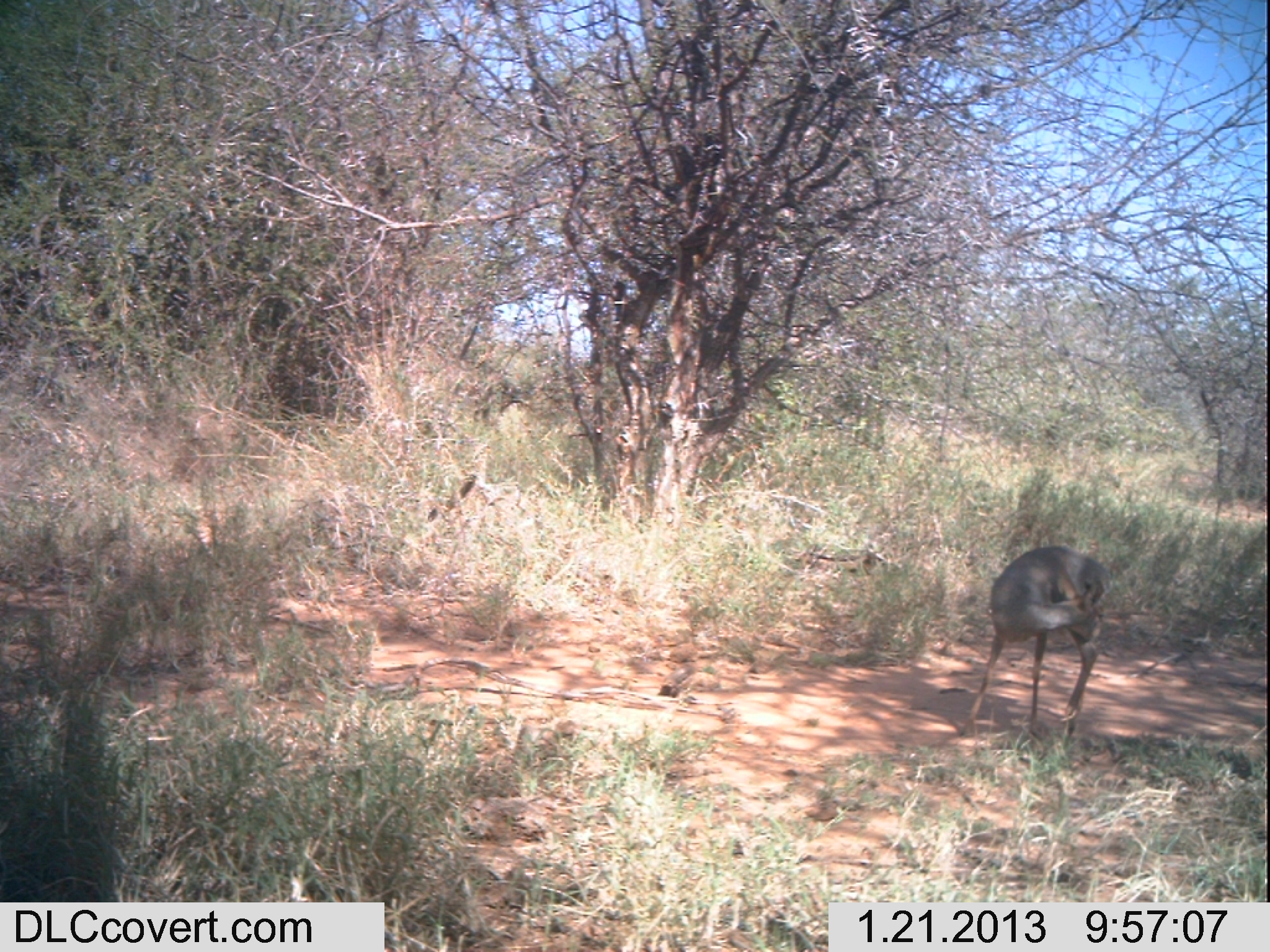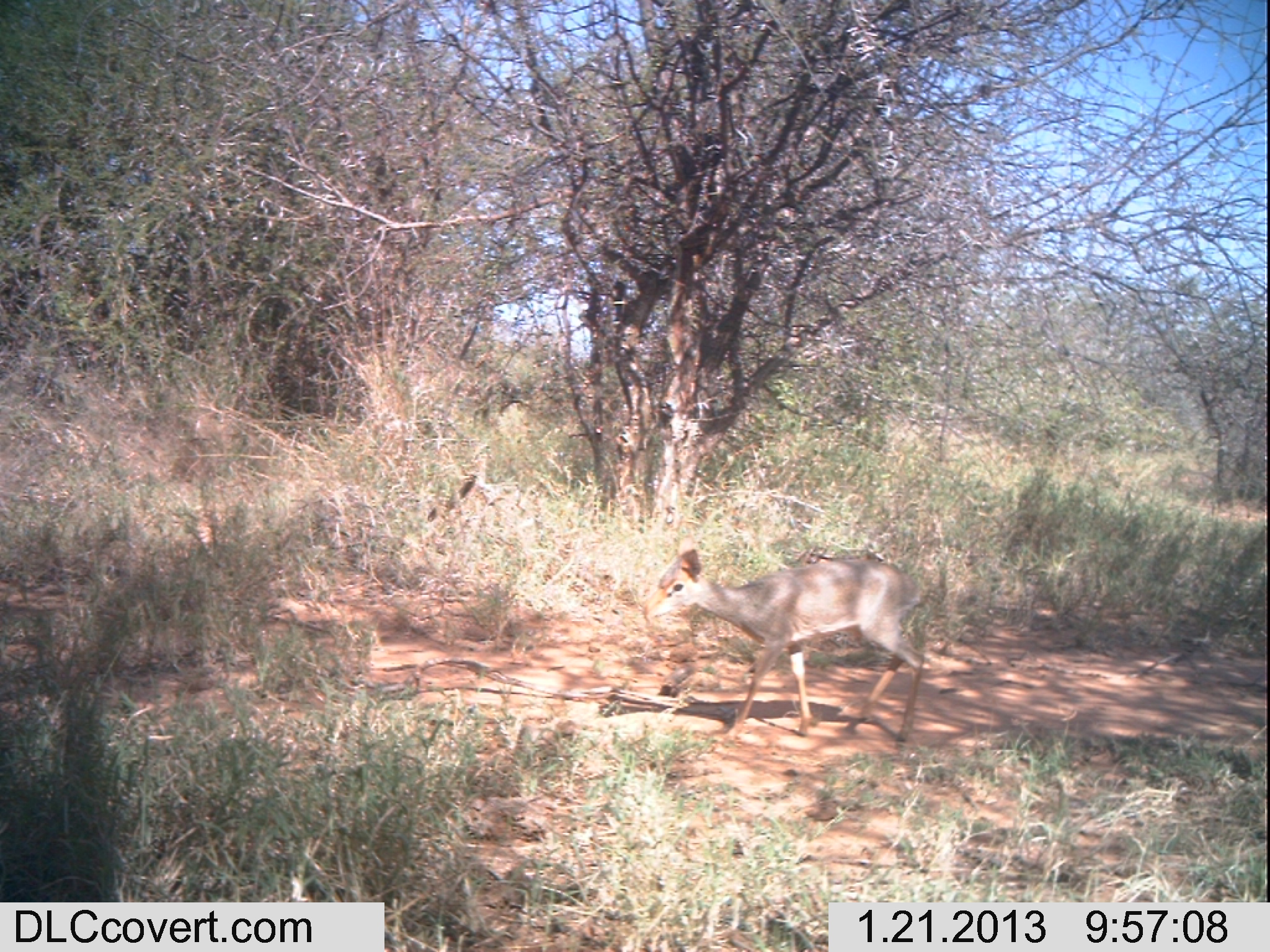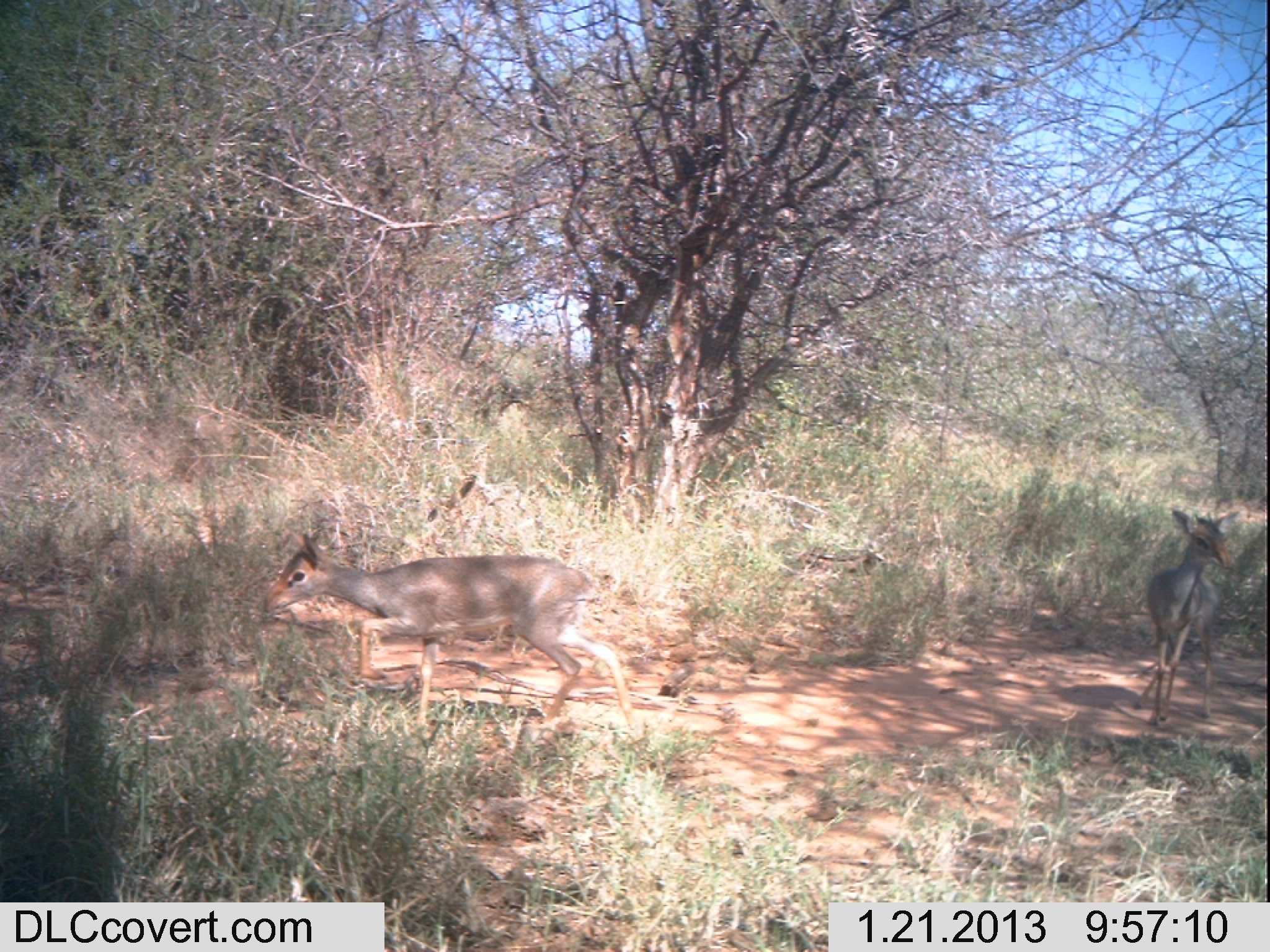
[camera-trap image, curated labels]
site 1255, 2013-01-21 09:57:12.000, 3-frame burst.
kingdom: Animalia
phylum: Chordata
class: Mammalia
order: Artiodactyla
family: Bovidae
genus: Madoqua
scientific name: Madoqua guentheri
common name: günther's dik-dik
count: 1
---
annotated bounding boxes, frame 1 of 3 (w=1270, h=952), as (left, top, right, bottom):
madoqua guentheri: (964, 541, 1112, 744)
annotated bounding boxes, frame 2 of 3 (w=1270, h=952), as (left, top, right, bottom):
madoqua guentheri: (639, 533, 929, 746)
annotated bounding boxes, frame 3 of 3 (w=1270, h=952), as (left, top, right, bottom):
madoqua guentheri: (258, 527, 632, 736); (1136, 500, 1236, 726)